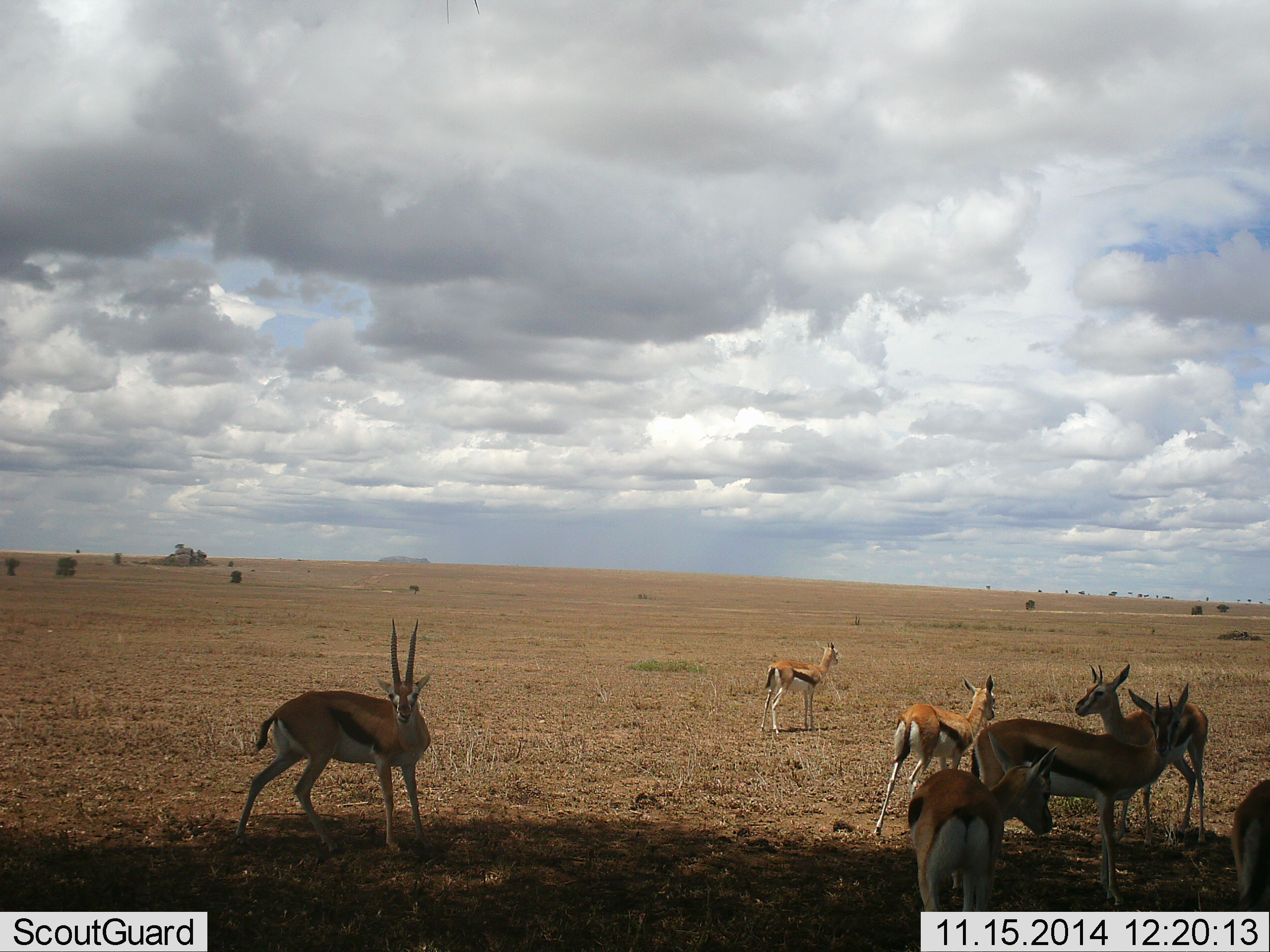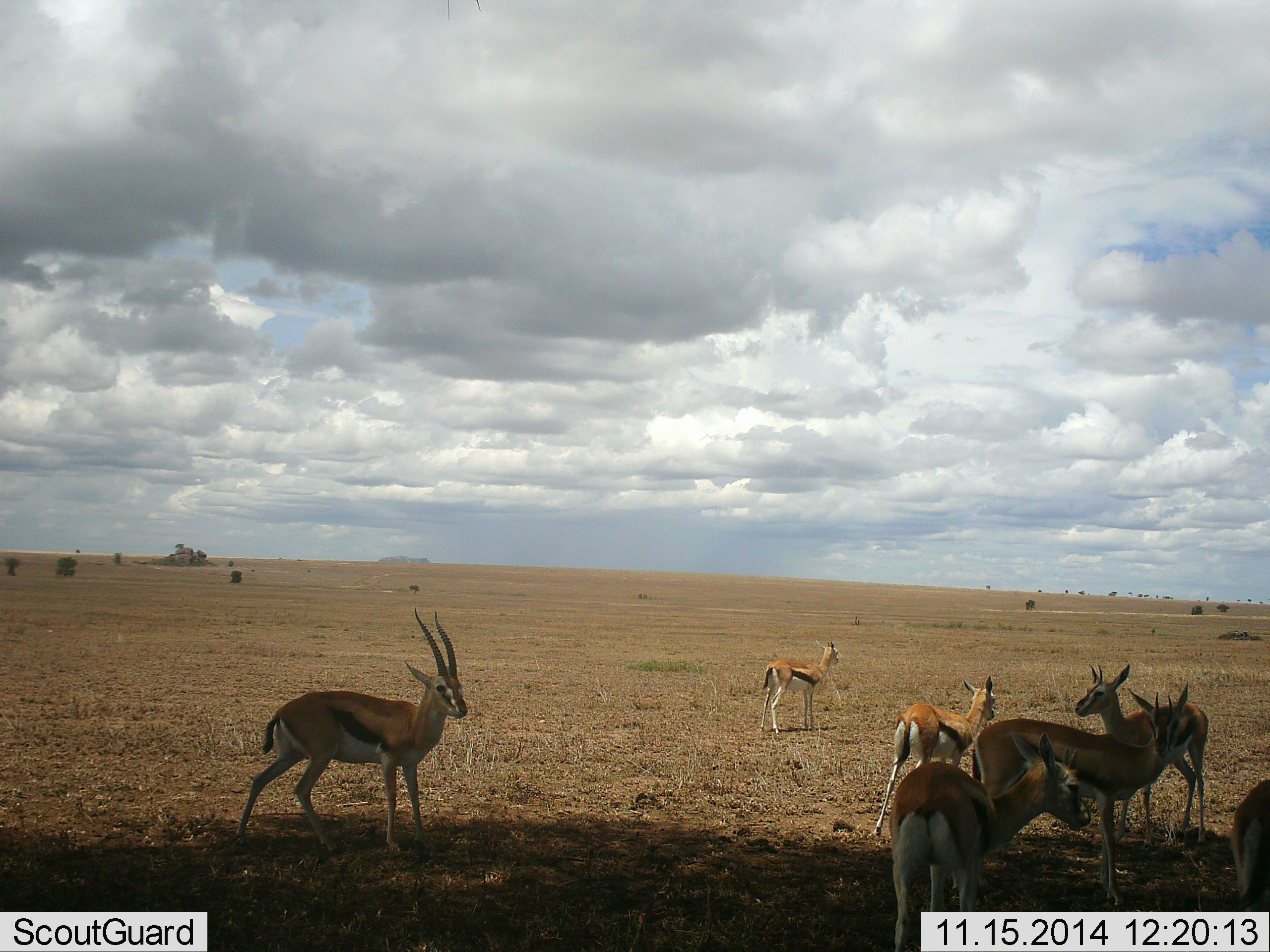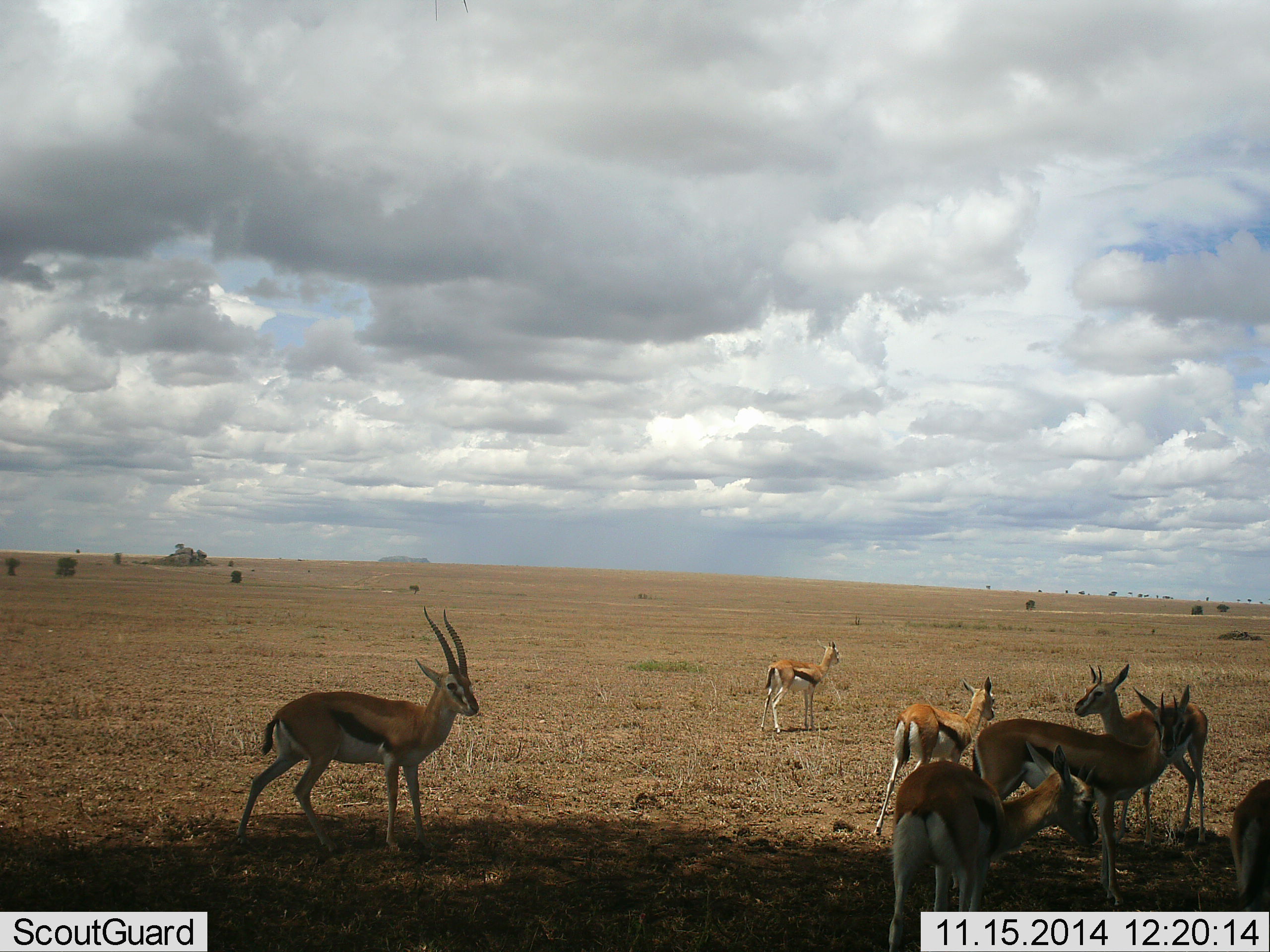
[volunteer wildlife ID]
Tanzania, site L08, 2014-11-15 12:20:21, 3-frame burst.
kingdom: Animalia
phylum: Chordata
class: Mammalia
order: Artiodactyla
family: Bovidae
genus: Eudorcas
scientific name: Eudorcas thomsonii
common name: thomson's gazelle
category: gazellethomsons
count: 7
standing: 100%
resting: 0%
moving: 20%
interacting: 0%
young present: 20%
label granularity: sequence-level